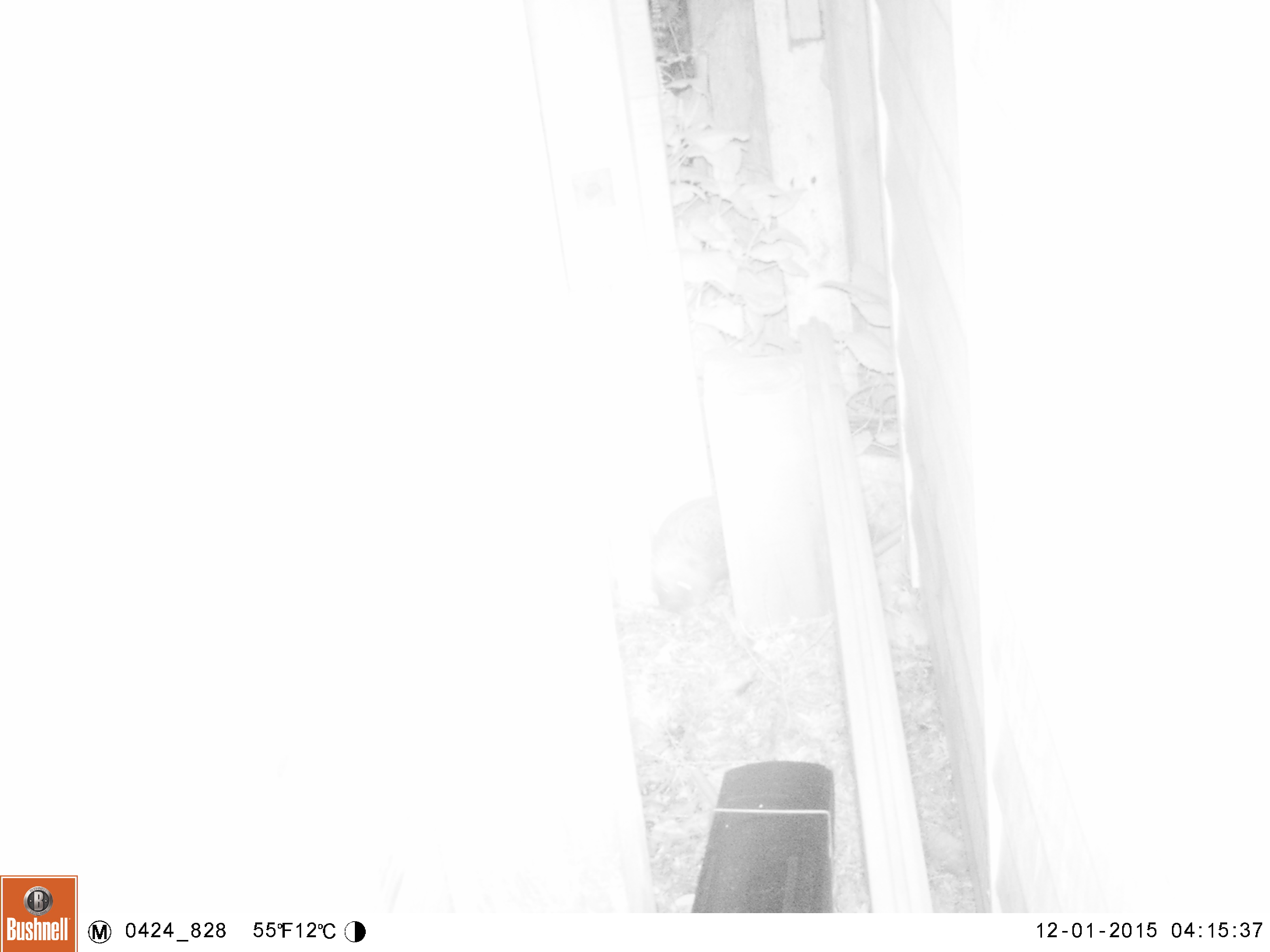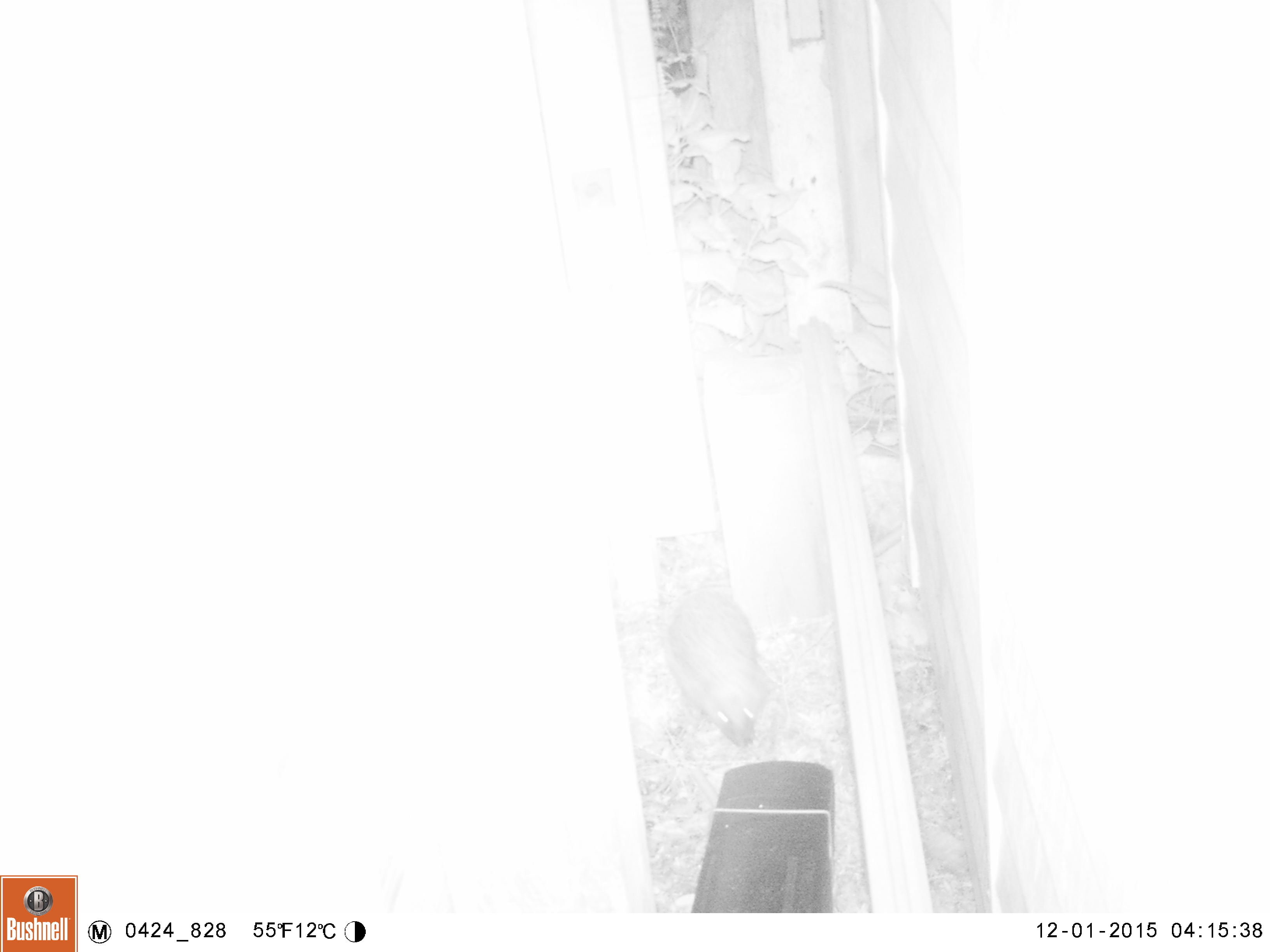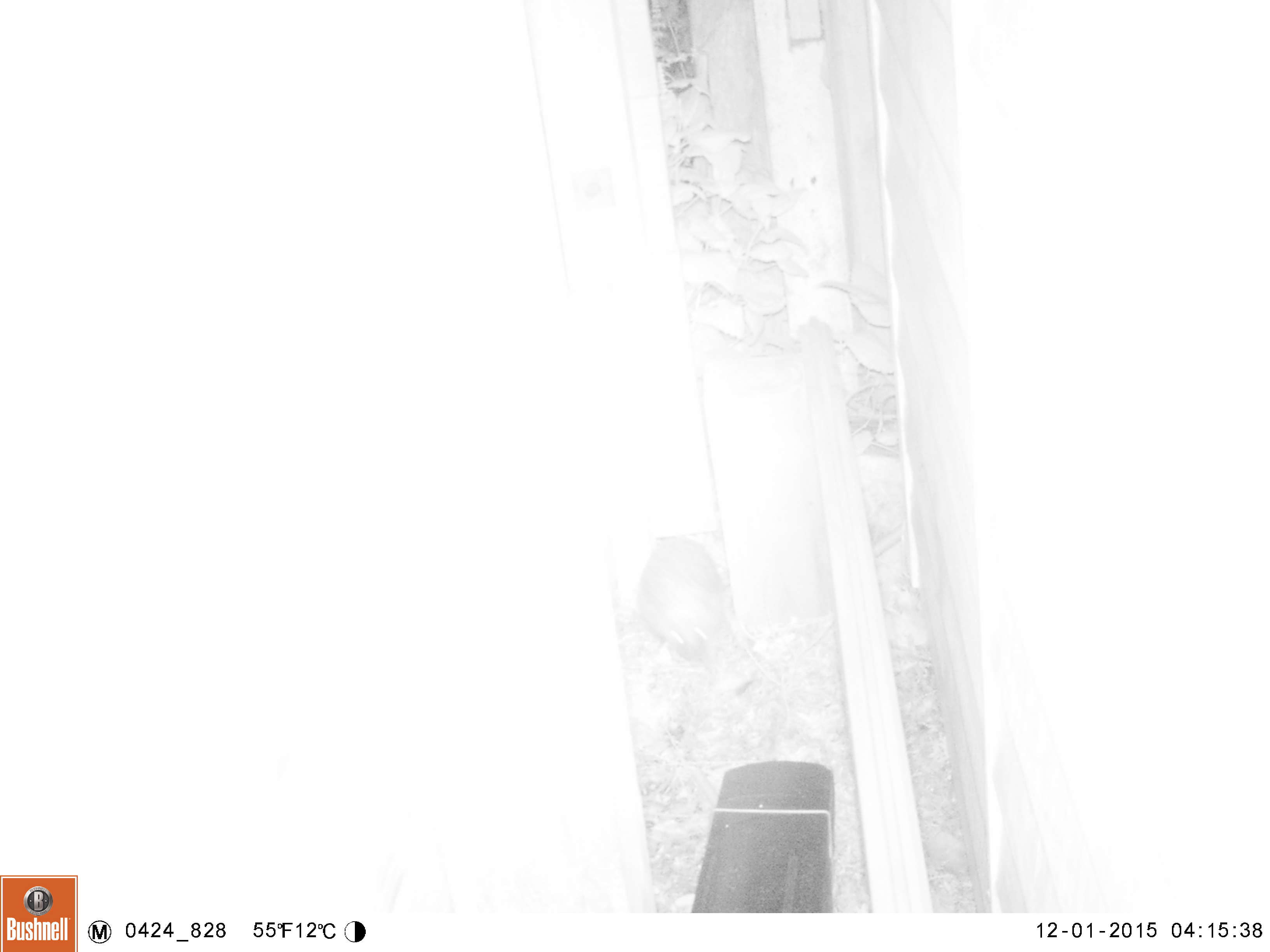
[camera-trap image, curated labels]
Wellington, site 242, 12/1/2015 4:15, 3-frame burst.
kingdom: Animalia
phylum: Chordata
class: Mammalia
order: Eulipotyphla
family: Erinaceidae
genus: Erinaceus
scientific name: Erinaceus europaeus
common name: hedgehog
Hedgehog (Erinaceus europaeus).